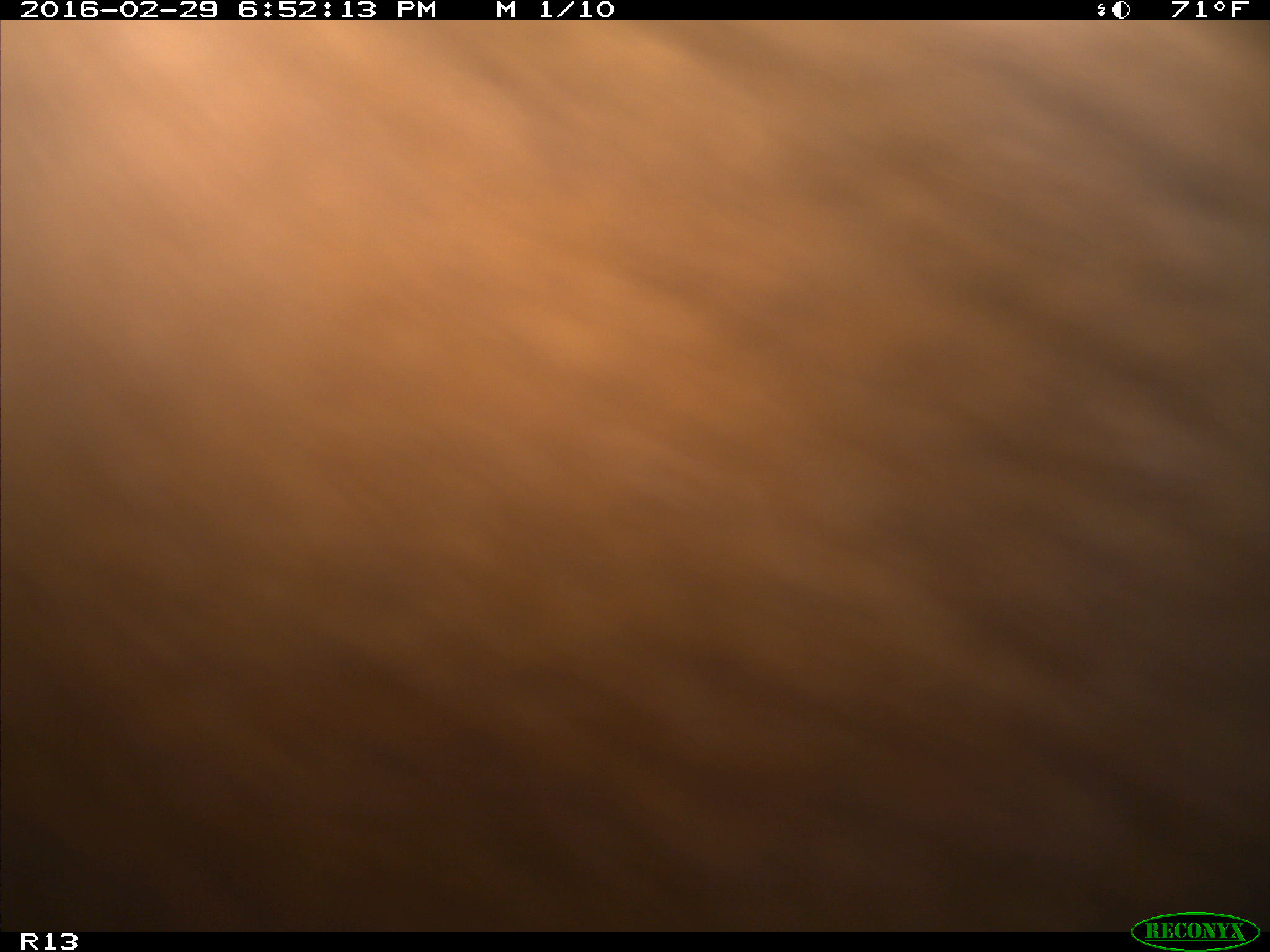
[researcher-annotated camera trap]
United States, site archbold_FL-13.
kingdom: Animalia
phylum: Chordata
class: Mammalia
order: Artiodactyla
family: Bovidae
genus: Bos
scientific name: Bos taurus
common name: domestic cow